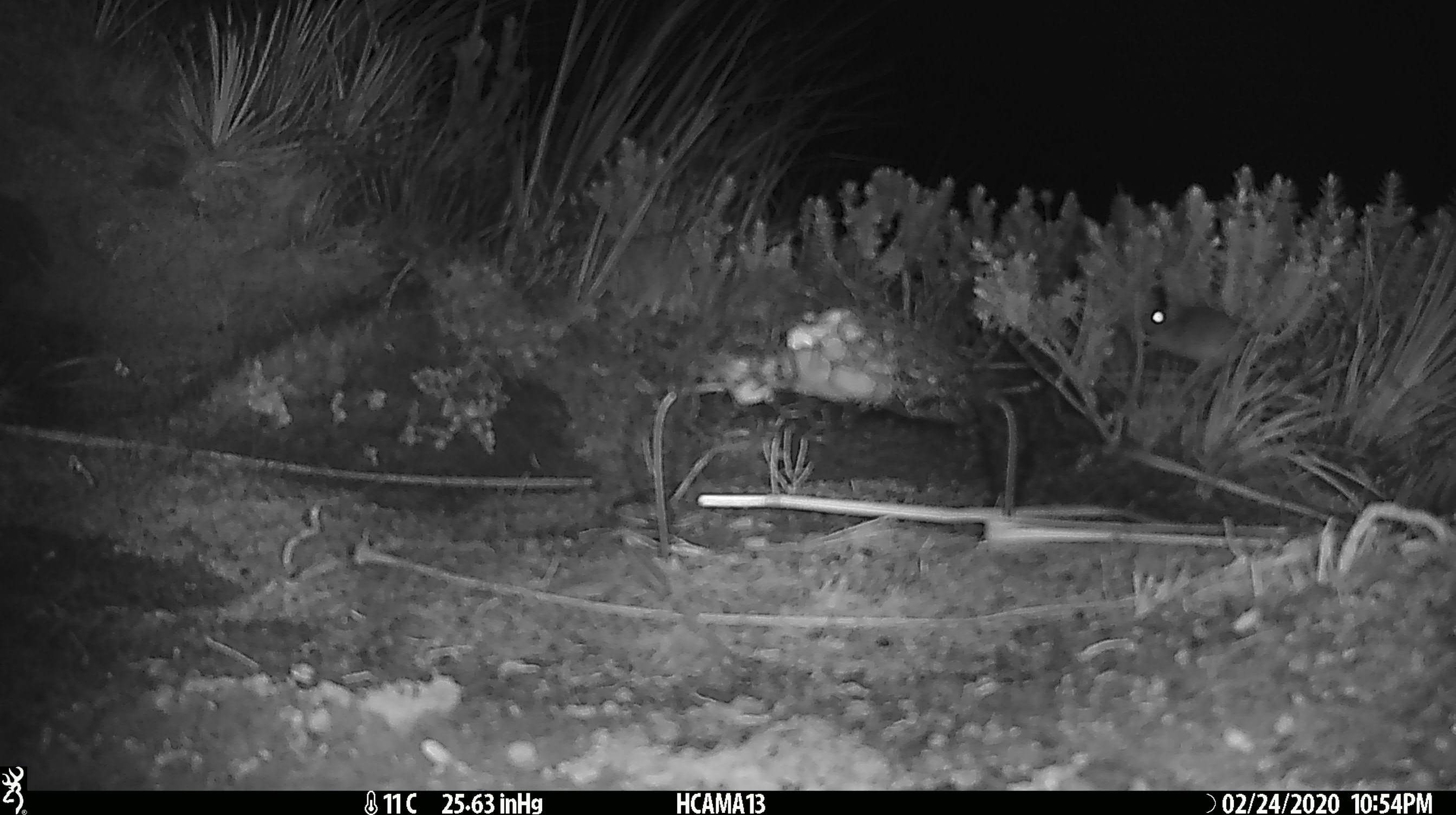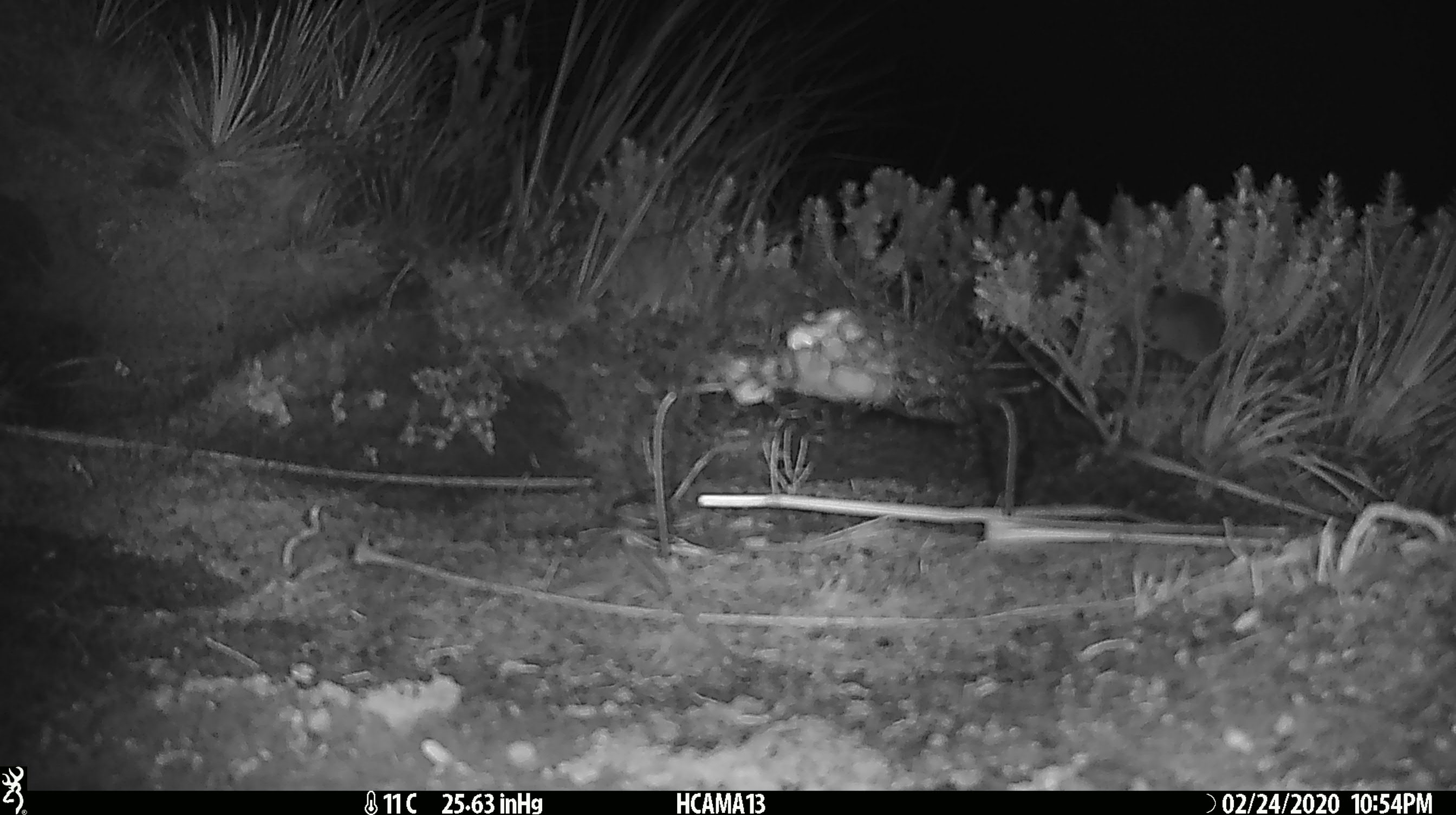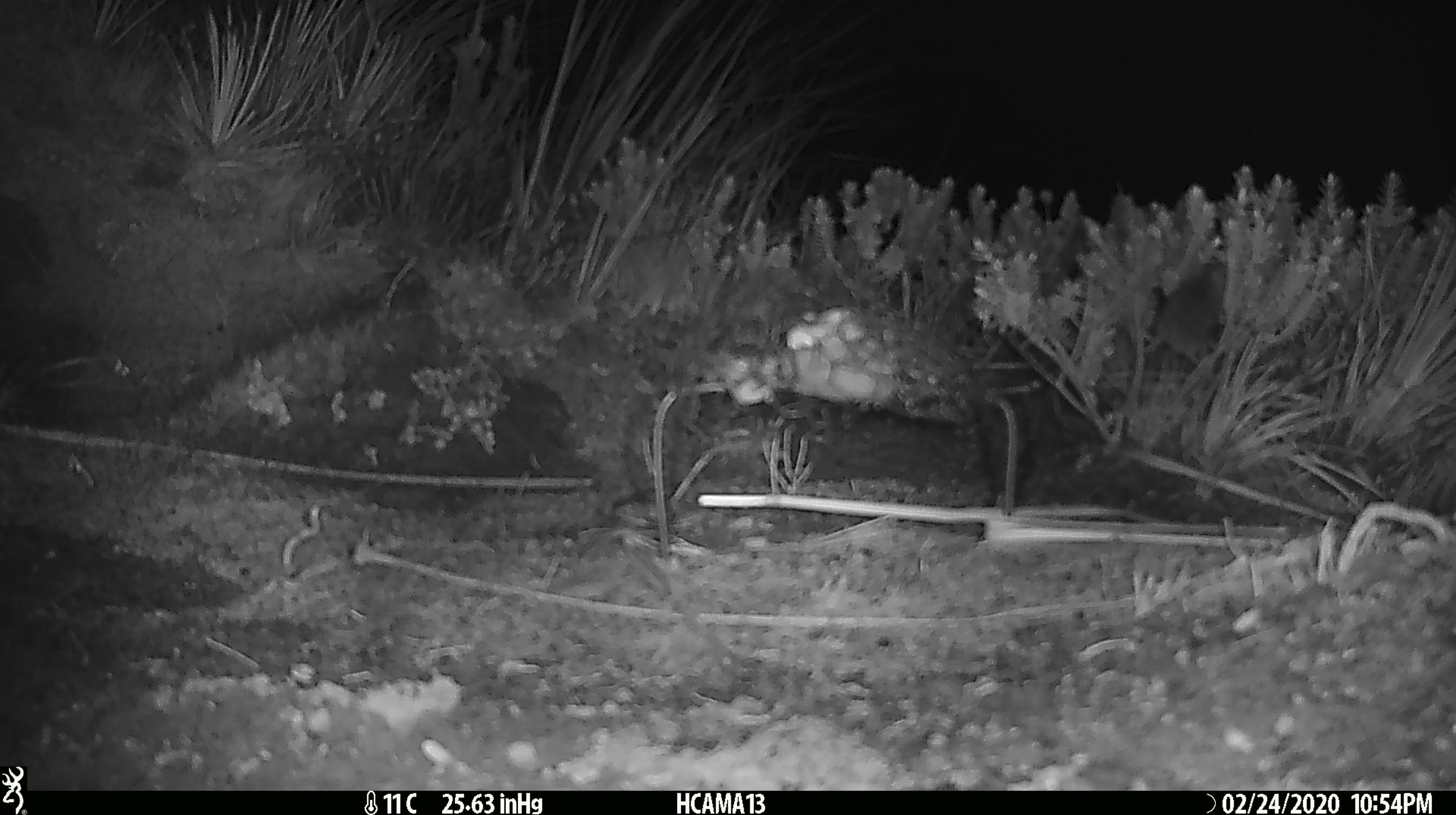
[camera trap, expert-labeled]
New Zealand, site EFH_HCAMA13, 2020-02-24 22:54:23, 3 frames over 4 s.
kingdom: Animalia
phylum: Chordata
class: Mammalia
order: Rodentia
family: Muridae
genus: Mus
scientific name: Mus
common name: mouse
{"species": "mouse (Mus)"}